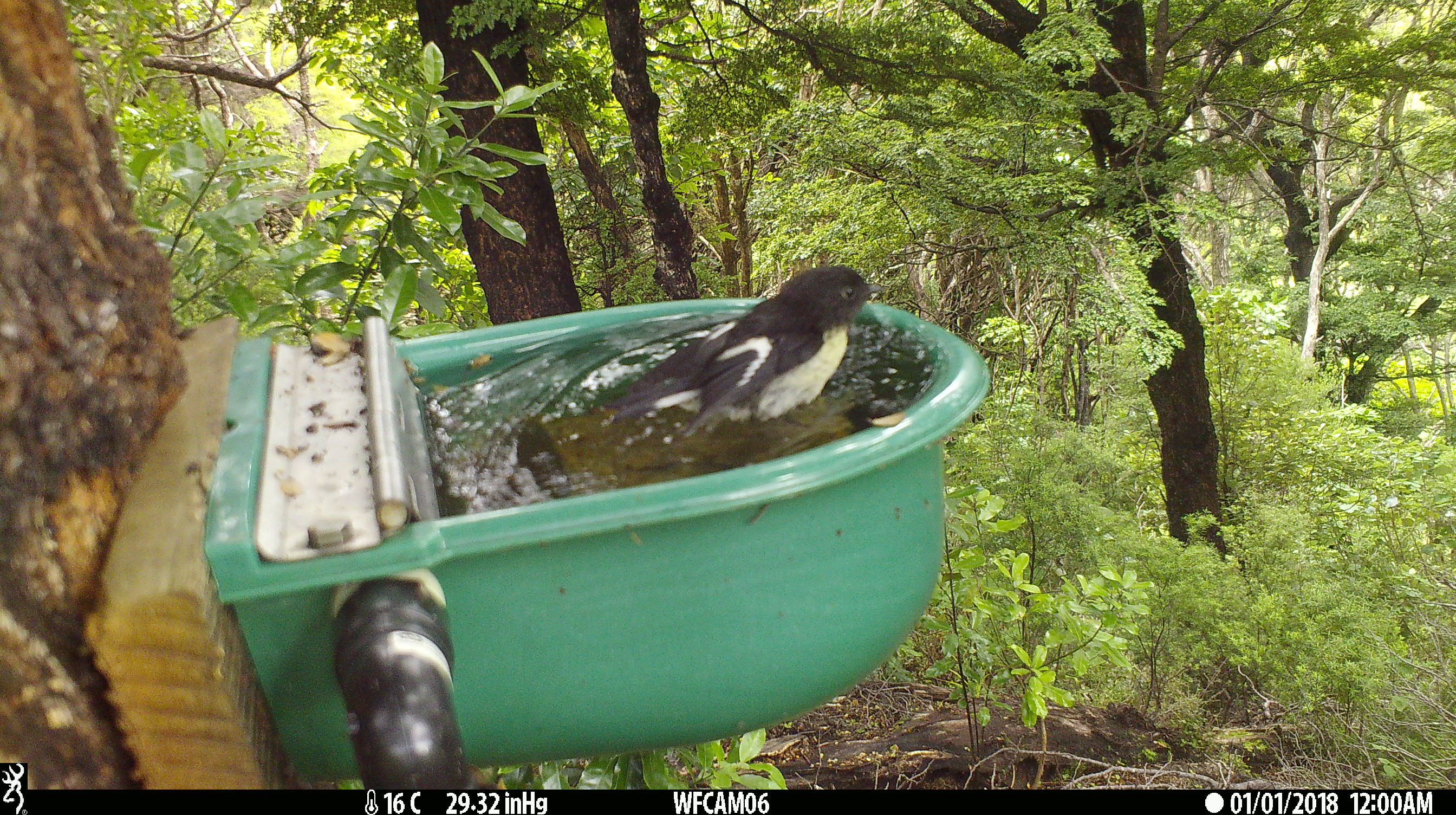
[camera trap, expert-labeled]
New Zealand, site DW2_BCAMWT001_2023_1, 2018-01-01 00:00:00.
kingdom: Animalia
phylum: Chordata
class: Aves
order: Passeriformes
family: Petroicidae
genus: Petroica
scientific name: Petroica macrocephala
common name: tomtit